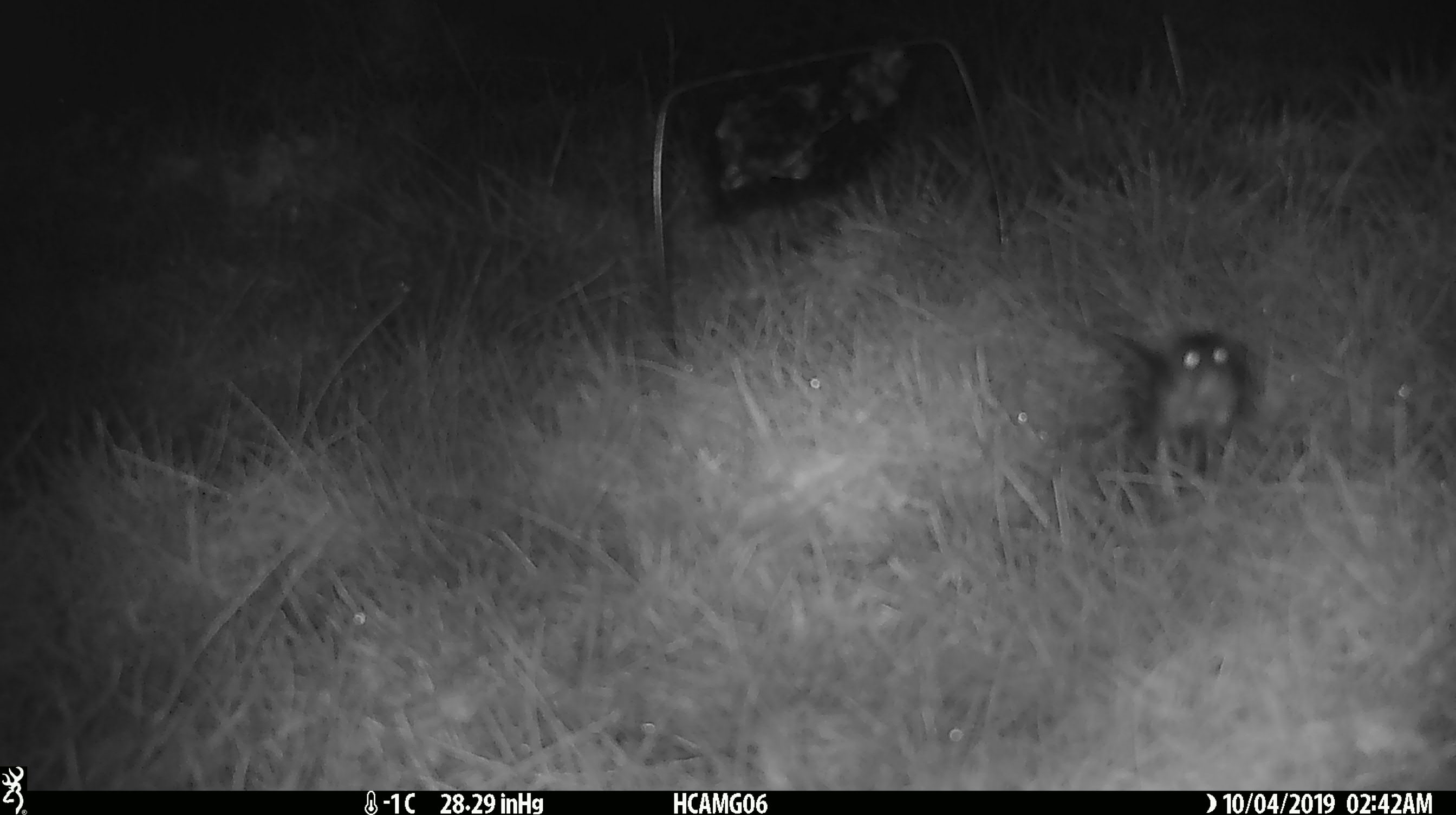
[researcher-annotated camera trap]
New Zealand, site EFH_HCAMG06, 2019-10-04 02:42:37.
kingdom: Animalia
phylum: Chordata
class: Mammalia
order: Rodentia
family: Muridae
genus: Mus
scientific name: Mus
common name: mouse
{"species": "mouse (Mus)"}